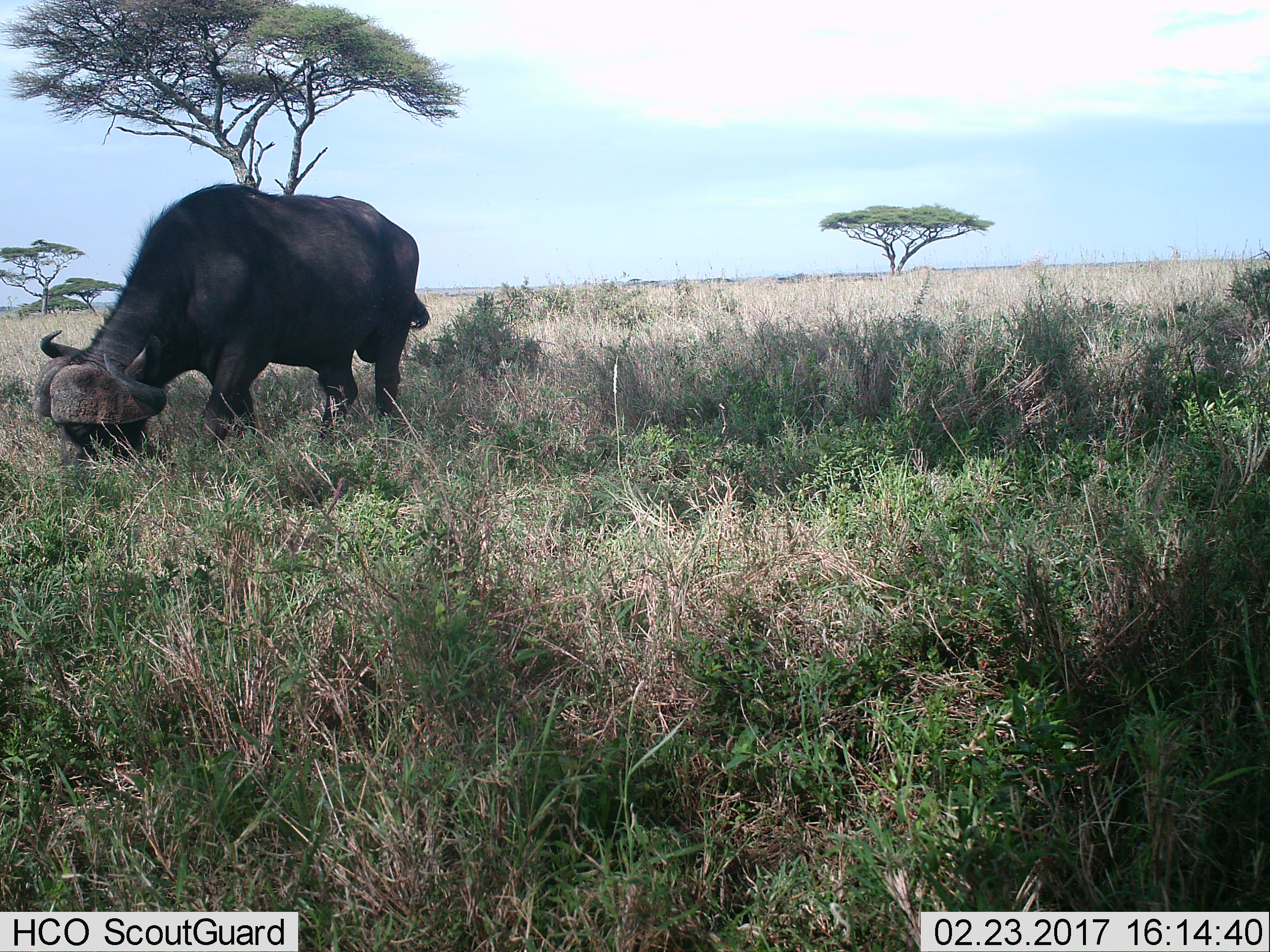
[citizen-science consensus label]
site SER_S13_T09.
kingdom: Animalia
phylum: Chordata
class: Mammalia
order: Artiodactyla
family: Bovidae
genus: Syncerus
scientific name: Syncerus caffer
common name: african buffalo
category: buffalo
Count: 1.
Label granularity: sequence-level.